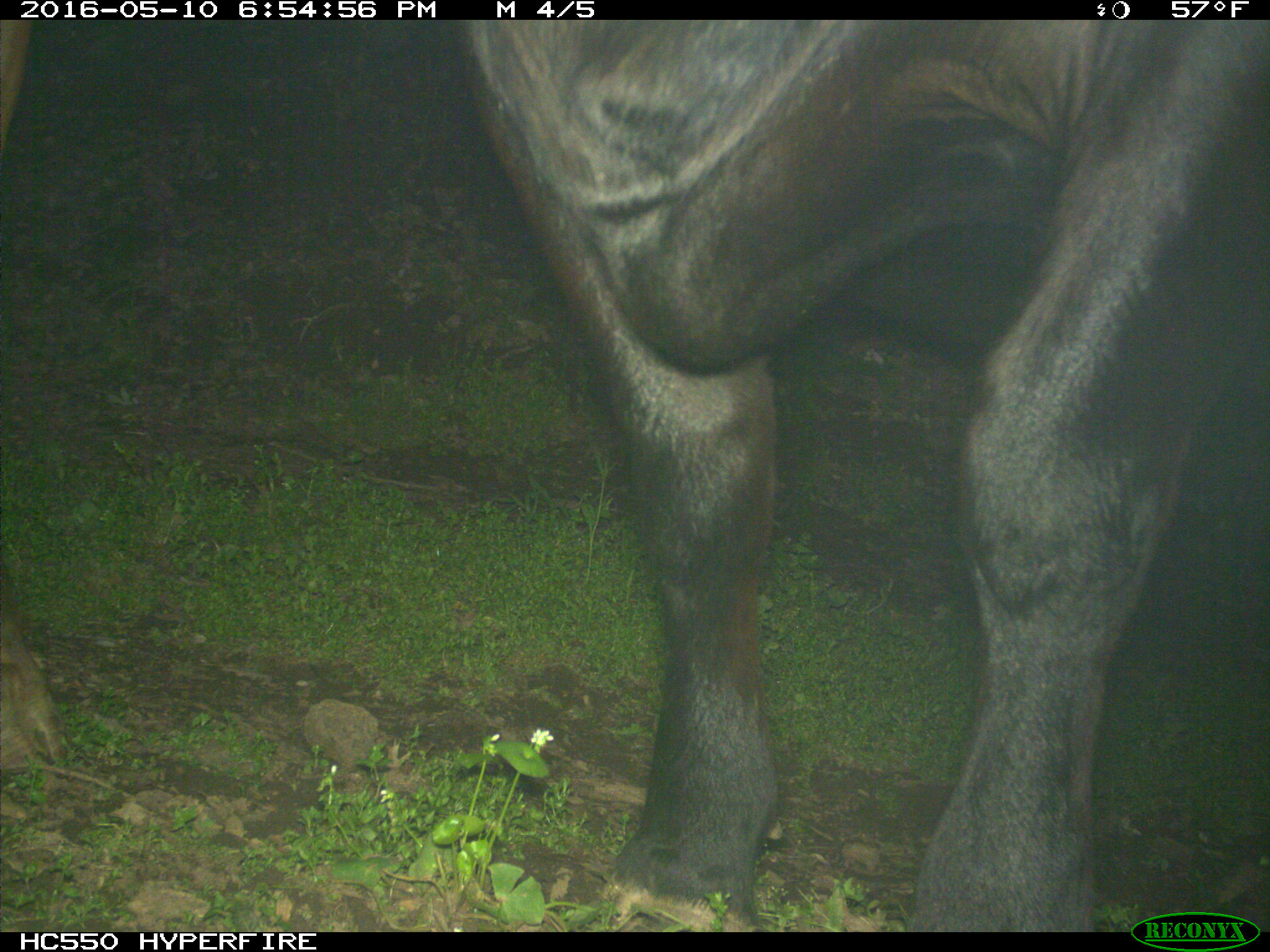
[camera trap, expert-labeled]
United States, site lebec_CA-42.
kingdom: Animalia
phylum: Chordata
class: Mammalia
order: Artiodactyla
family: Bovidae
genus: Bos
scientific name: Bos taurus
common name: domestic cow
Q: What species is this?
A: Bos taurus (domestic cow).